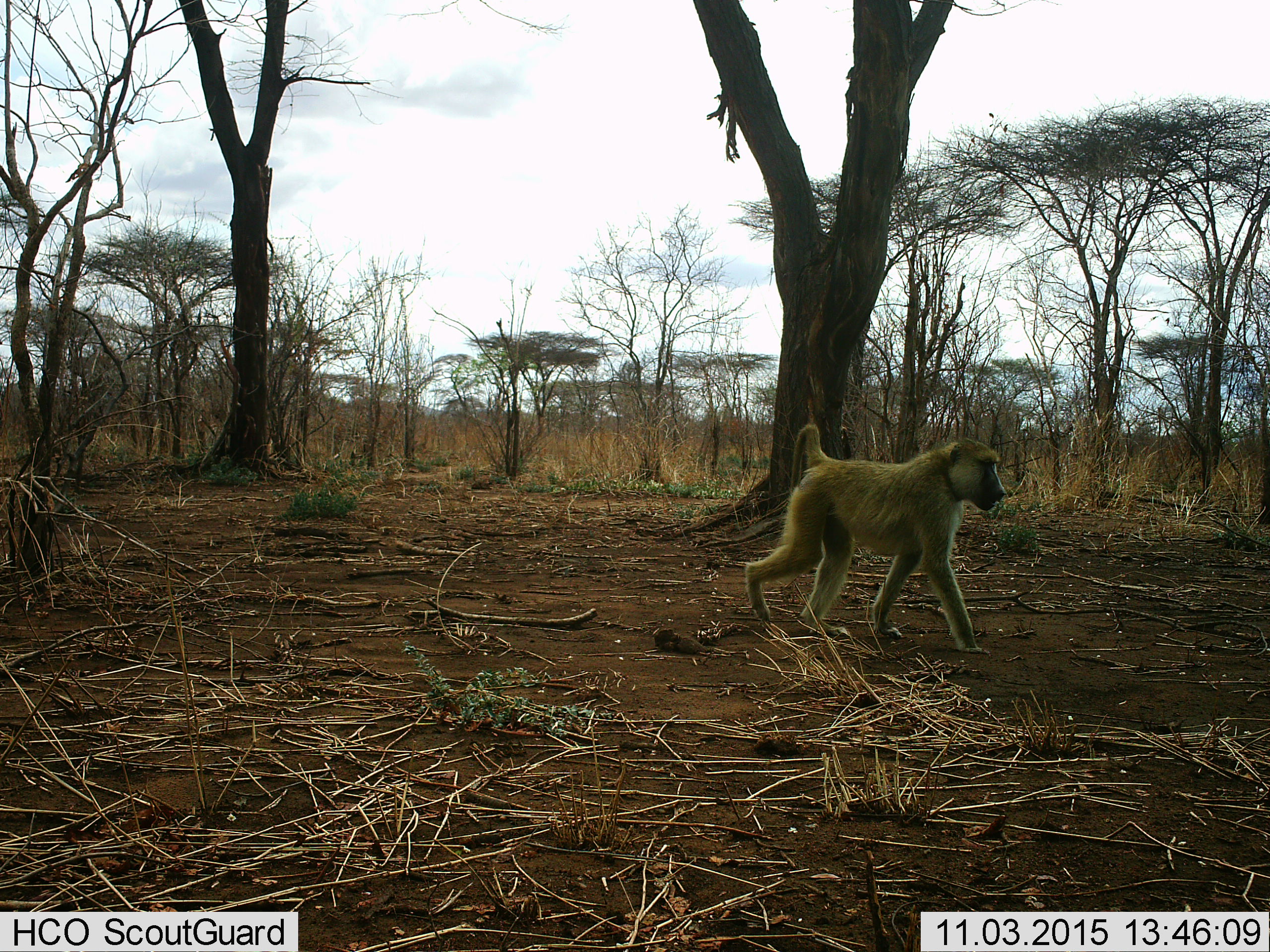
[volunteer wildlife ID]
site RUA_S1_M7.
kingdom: Animalia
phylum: Chordata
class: Mammalia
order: Primates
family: Cercopithecidae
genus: Papio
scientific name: Papio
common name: baboon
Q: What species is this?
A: Baboon (Papio).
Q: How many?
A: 1.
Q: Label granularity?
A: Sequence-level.